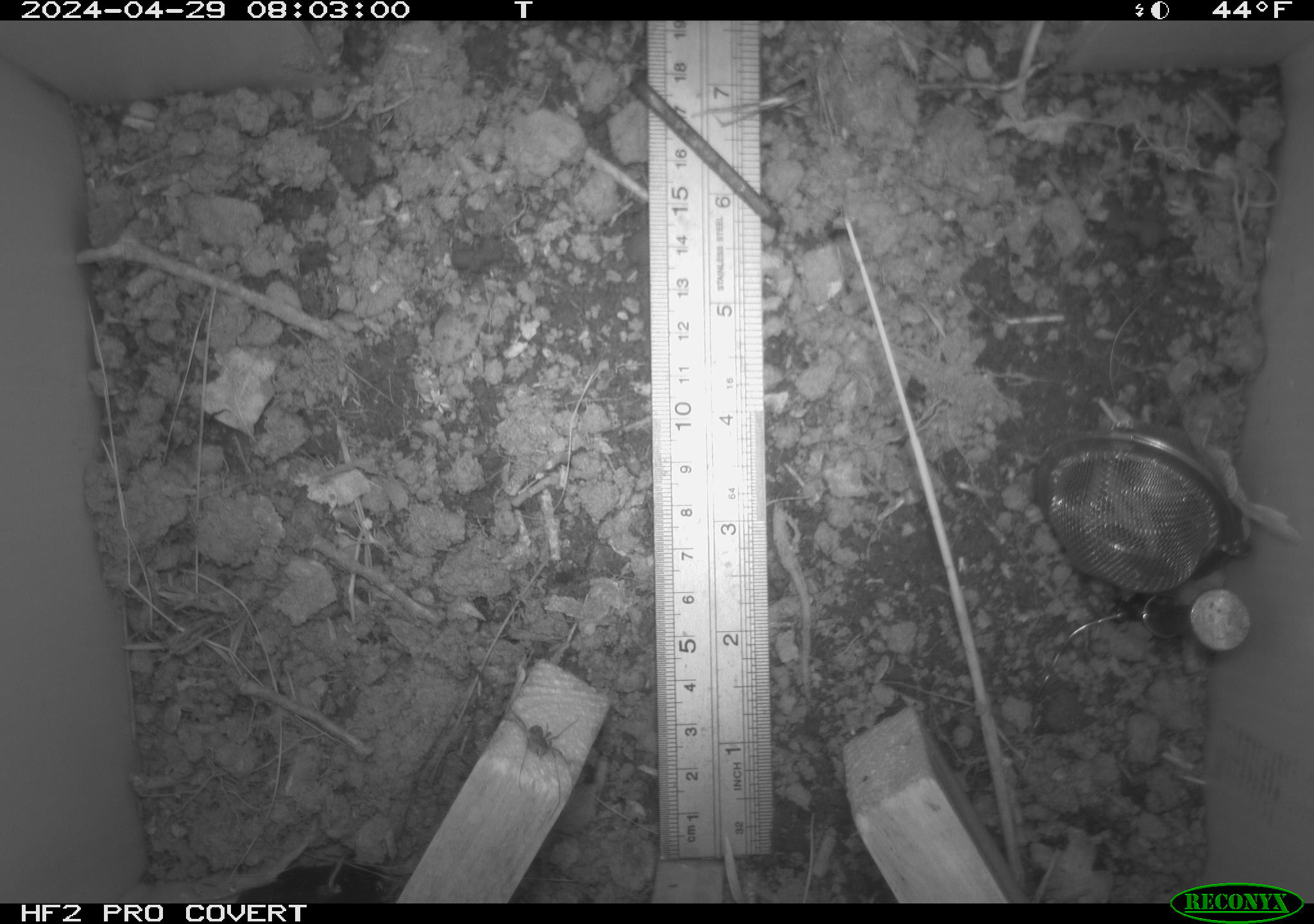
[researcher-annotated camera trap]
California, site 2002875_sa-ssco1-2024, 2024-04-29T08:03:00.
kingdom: Animalia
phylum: Arthropoda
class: Arachnida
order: Araneae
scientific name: Araneae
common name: spider